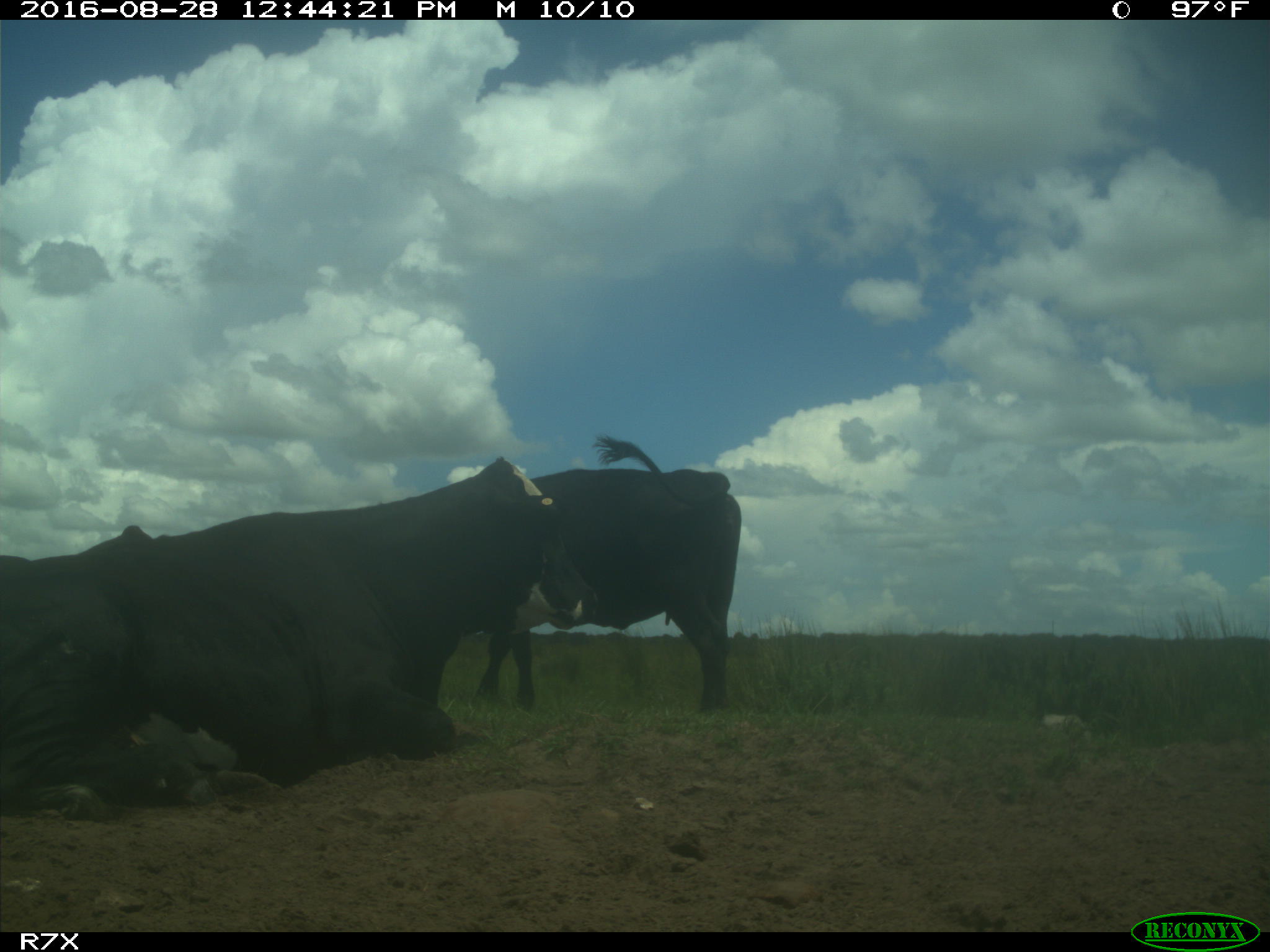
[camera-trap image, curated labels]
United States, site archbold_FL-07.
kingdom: Animalia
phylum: Chordata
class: Mammalia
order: Artiodactyla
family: Bovidae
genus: Bos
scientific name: Bos taurus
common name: domestic cow